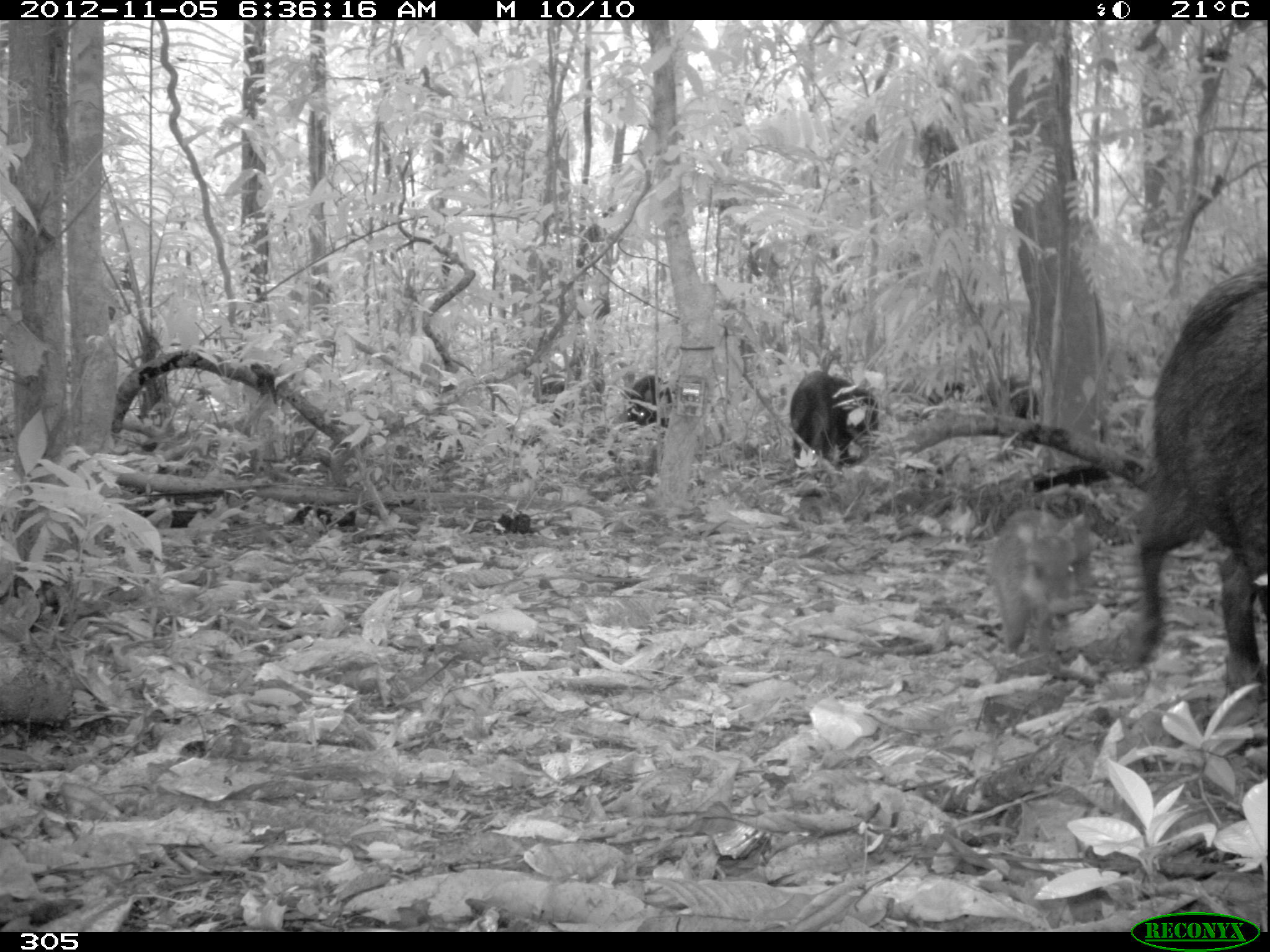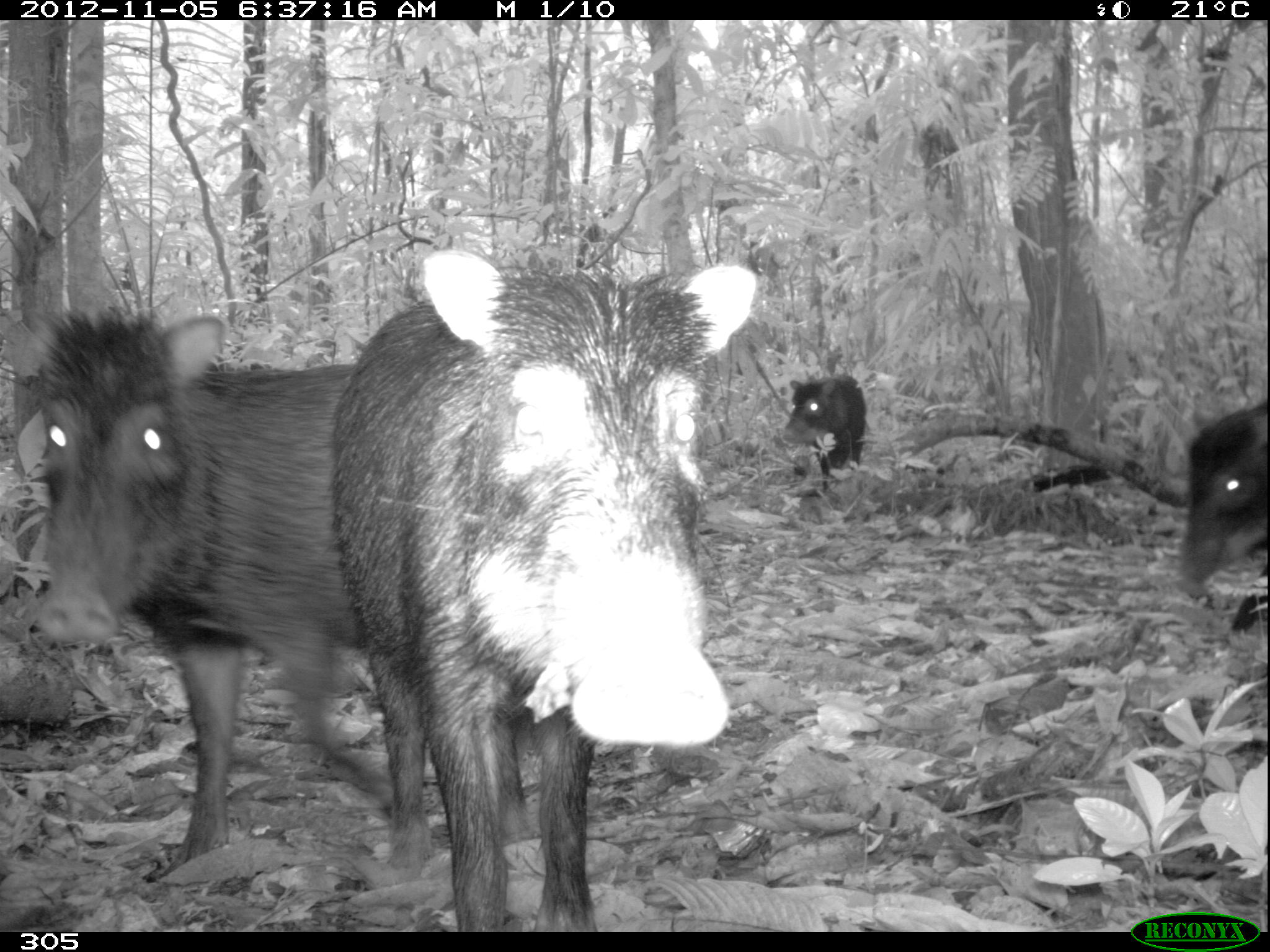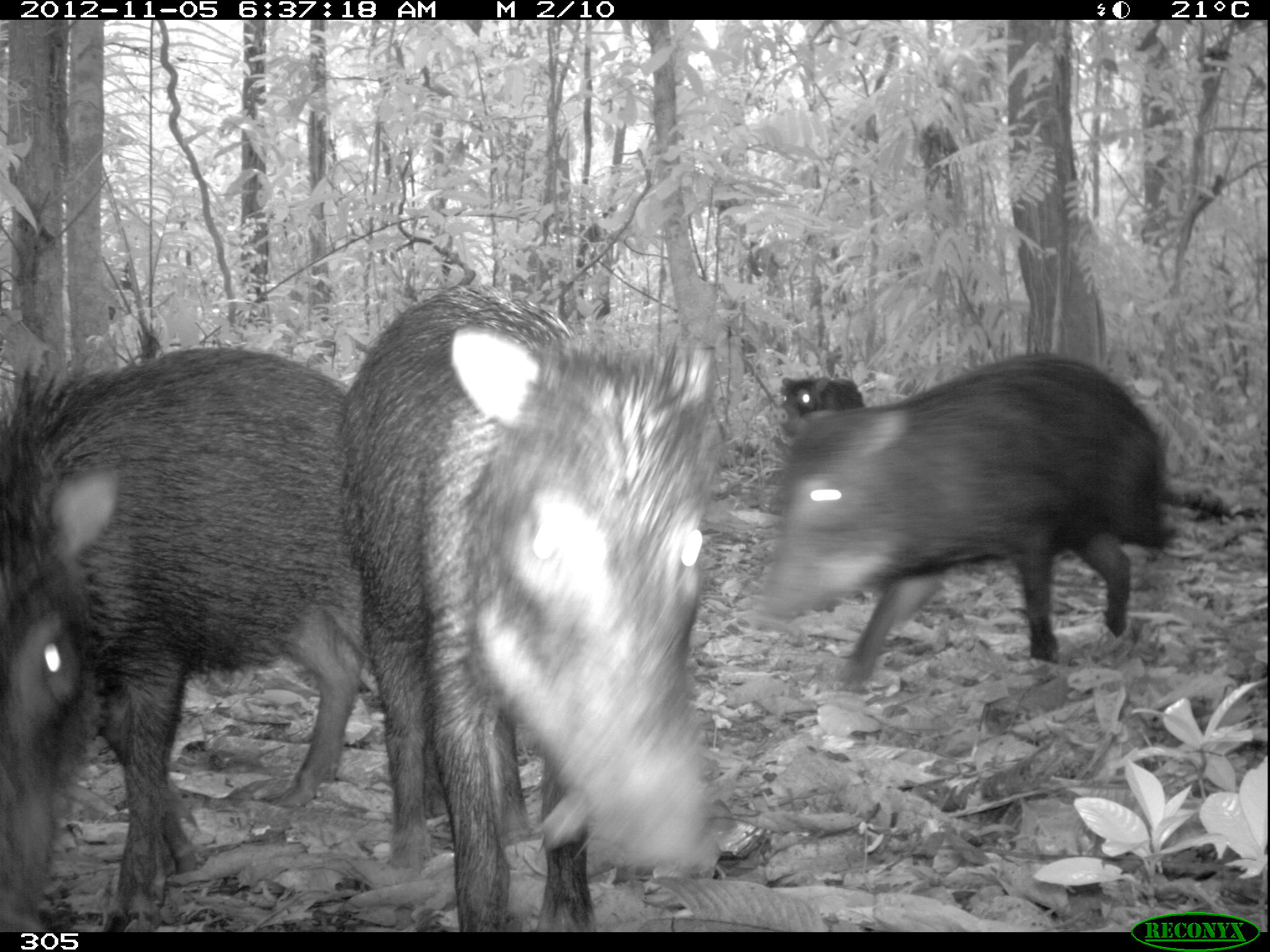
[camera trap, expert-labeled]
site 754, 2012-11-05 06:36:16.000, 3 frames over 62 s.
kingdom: Animalia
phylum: Chordata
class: Mammalia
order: Artiodactyla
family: Tayassuidae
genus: Tayassu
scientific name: Tayassu pecari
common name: white-lipped peccary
Tayassu pecari (white-lipped peccary).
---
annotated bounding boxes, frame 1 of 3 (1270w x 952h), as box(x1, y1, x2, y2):
tayassu pecari: box(1117, 254, 1270, 702); box(989, 507, 1089, 671); box(789, 368, 877, 475); box(626, 375, 671, 426); box(530, 374, 574, 426)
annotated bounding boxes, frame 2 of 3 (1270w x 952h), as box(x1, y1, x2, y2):
tayassu pecari: box(332, 250, 756, 931); box(0, 309, 396, 879); box(1179, 399, 1268, 632); box(780, 374, 865, 492)